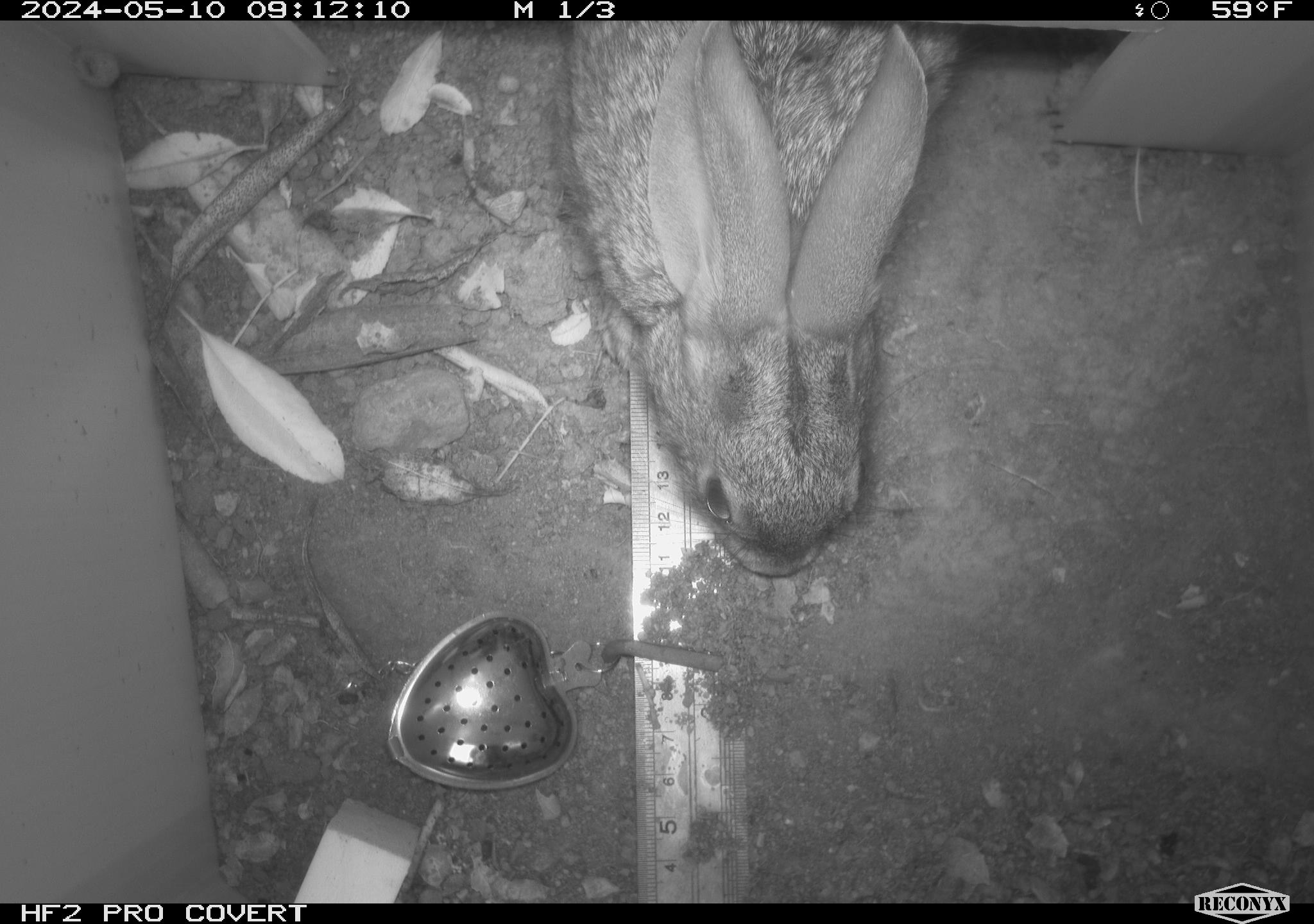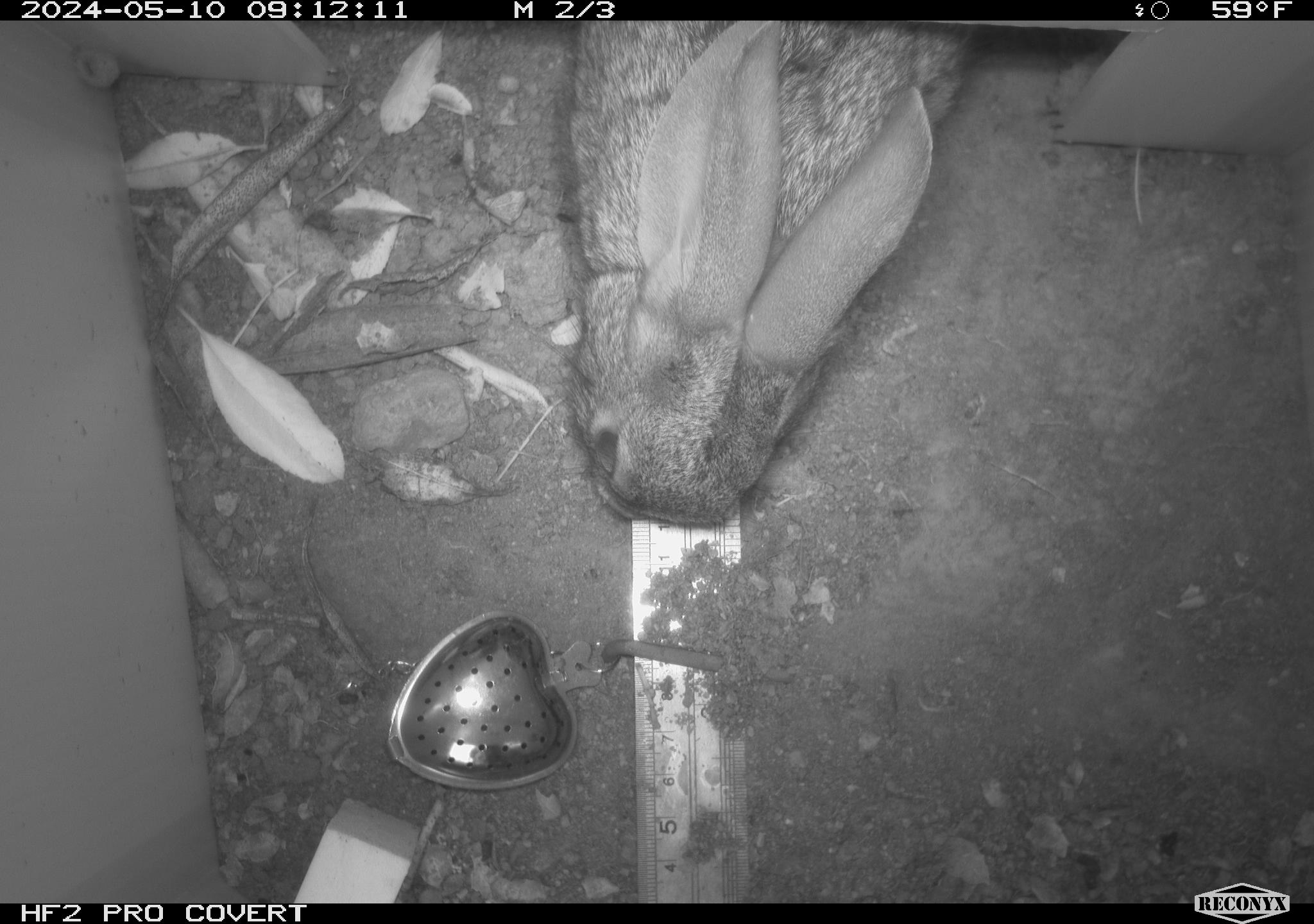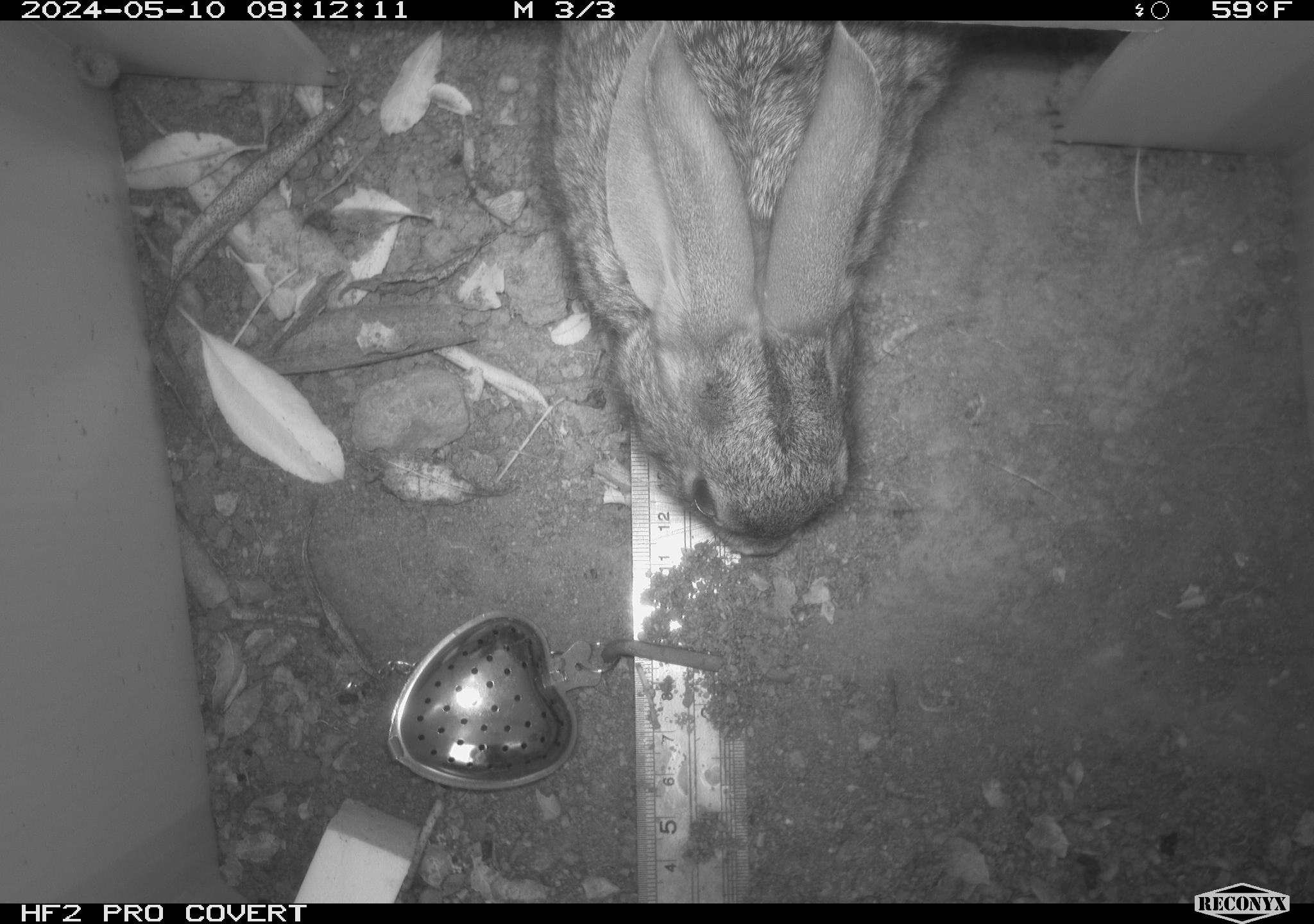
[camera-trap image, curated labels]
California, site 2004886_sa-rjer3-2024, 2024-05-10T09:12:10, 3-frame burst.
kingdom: Animalia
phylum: Chordata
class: Mammalia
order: Lagomorpha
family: Leporidae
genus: Sylvilagus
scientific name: Sylvilagus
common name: cottontail rabbits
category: sylvilagus species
Sylvilagus species (cottontail rabbits) (Sylvilagus).